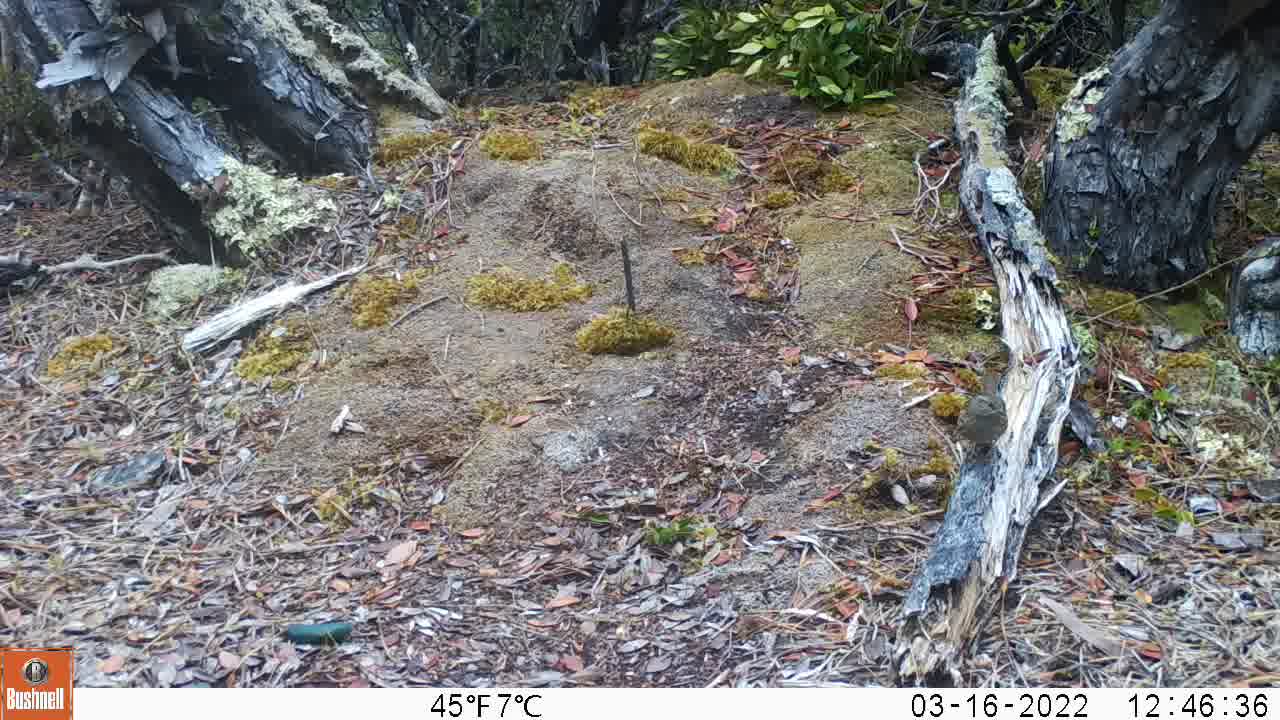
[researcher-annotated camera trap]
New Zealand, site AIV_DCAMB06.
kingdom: Animalia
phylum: Chordata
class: Aves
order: Passeriformes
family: Prunellidae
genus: Prunella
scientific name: Prunella modularis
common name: dunnock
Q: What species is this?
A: Dunnock (Prunella modularis).